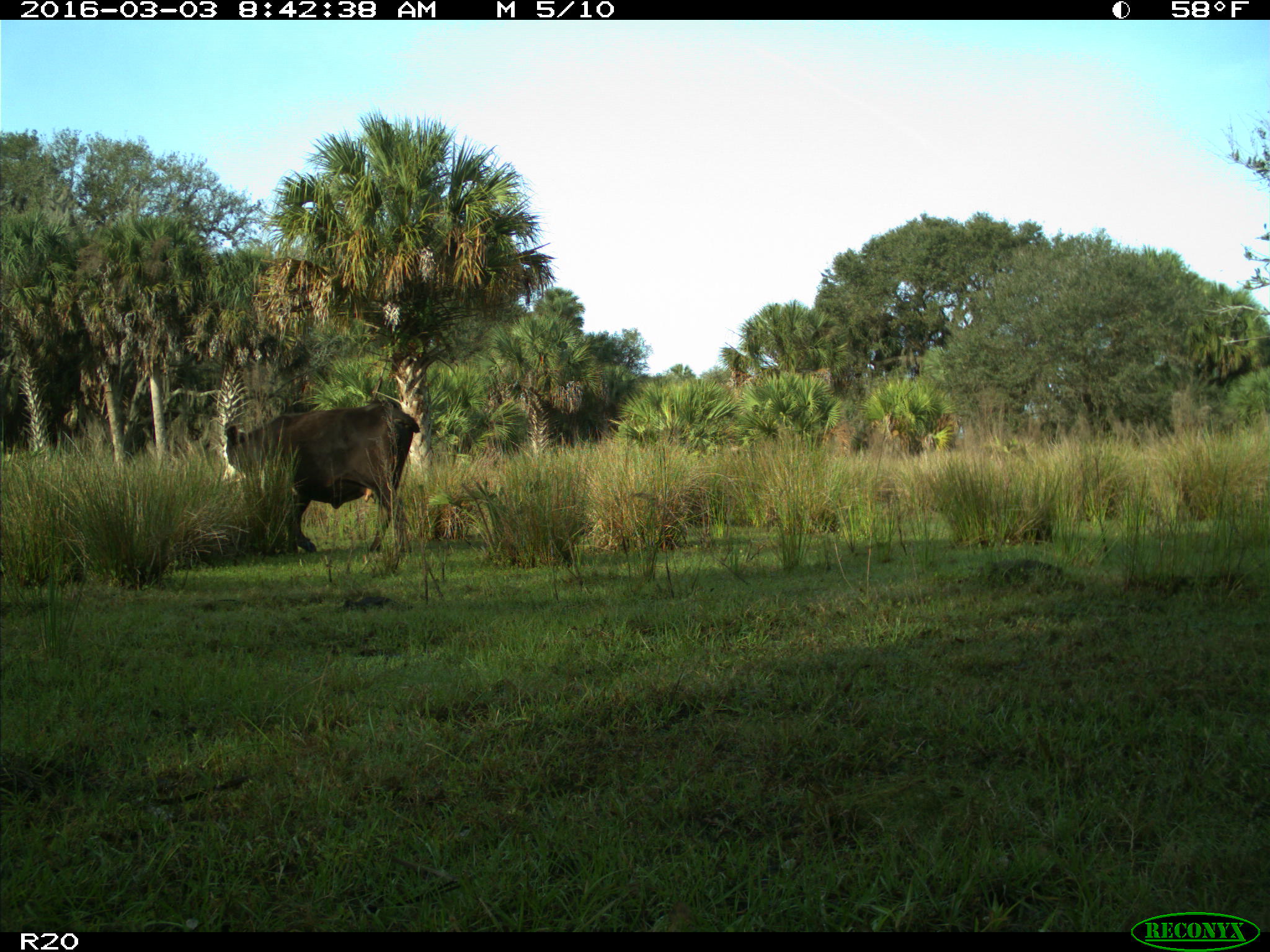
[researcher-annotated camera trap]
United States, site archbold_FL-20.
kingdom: Animalia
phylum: Chordata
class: Mammalia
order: Artiodactyla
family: Bovidae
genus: Bos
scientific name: Bos taurus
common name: domestic cow